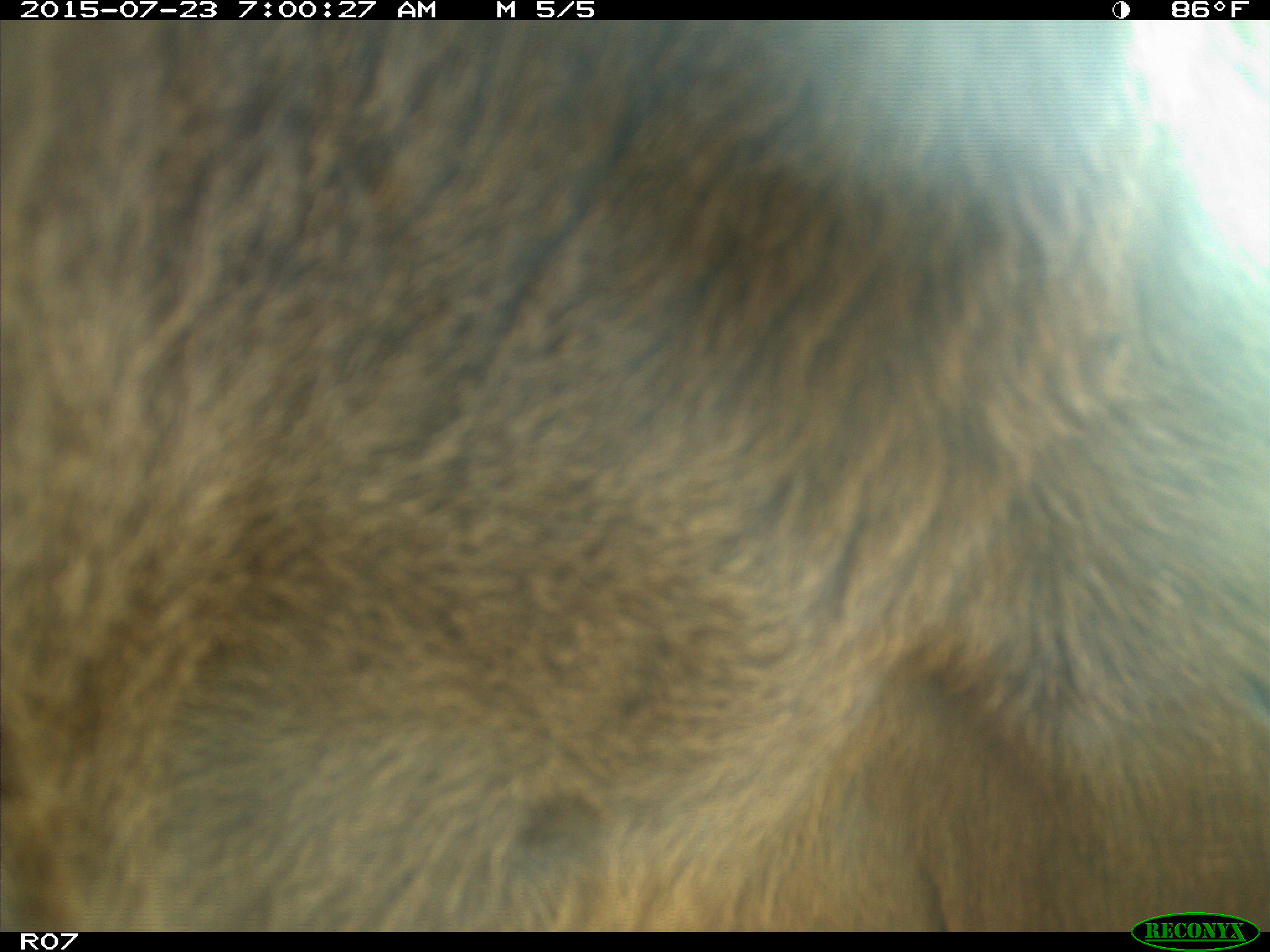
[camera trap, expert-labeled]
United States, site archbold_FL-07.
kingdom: Animalia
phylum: Chordata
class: Mammalia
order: Artiodactyla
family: Bovidae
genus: Bos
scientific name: Bos taurus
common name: domestic cow